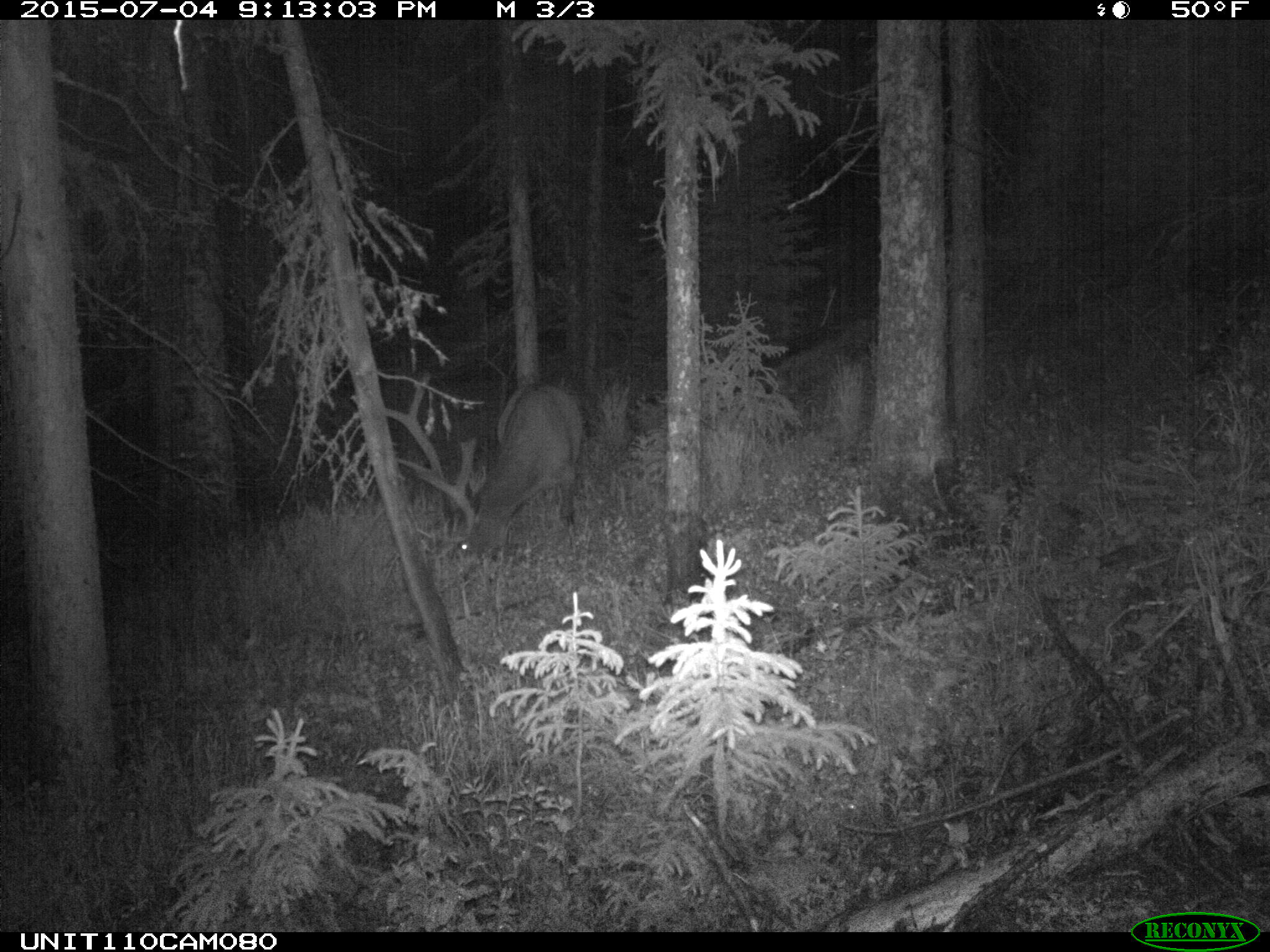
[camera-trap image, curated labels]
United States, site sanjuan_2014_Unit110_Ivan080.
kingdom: Animalia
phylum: Chordata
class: Mammalia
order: Artiodactyla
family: Cervidae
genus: Cervus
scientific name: Cervus elaphus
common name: red deer